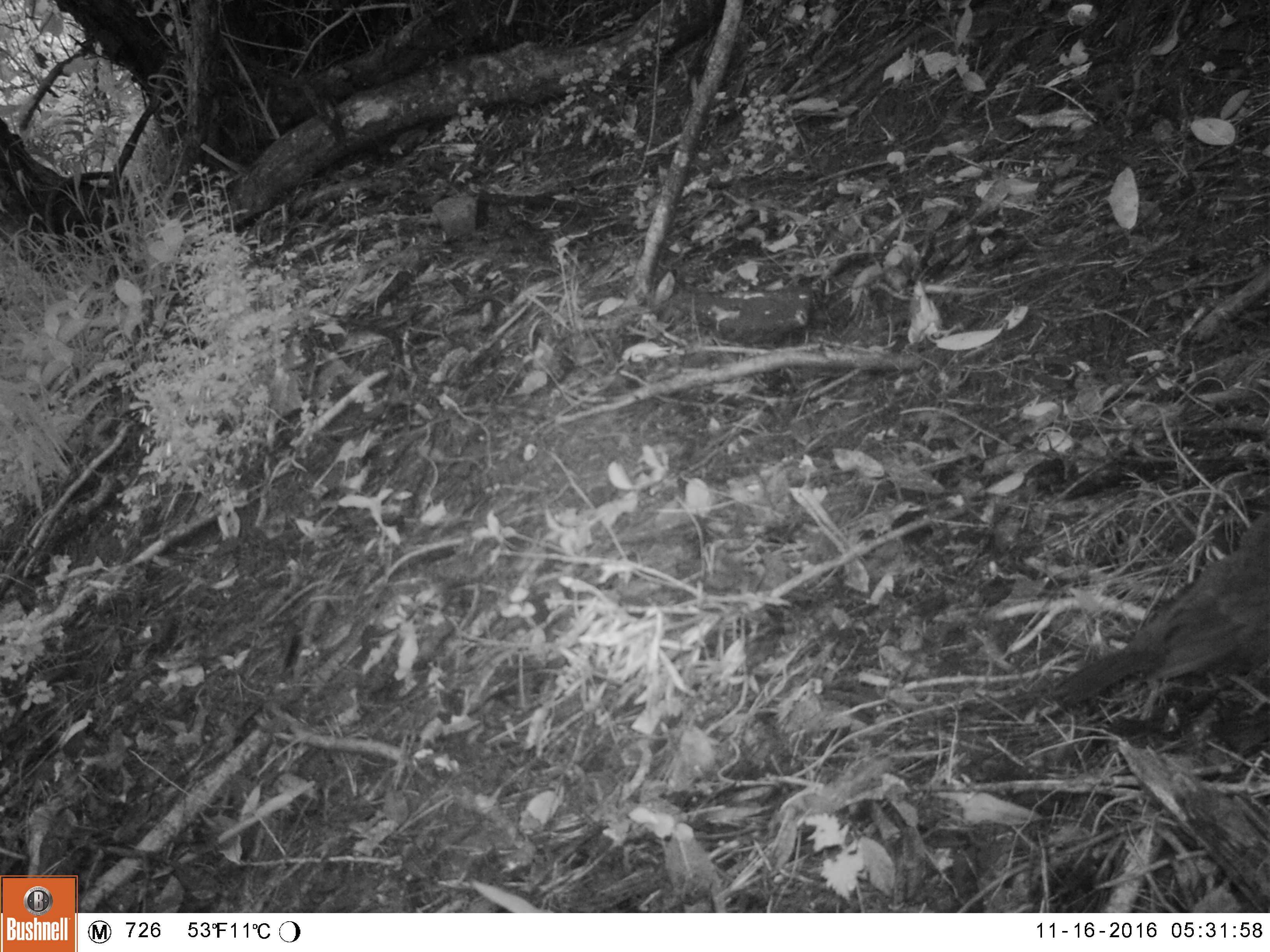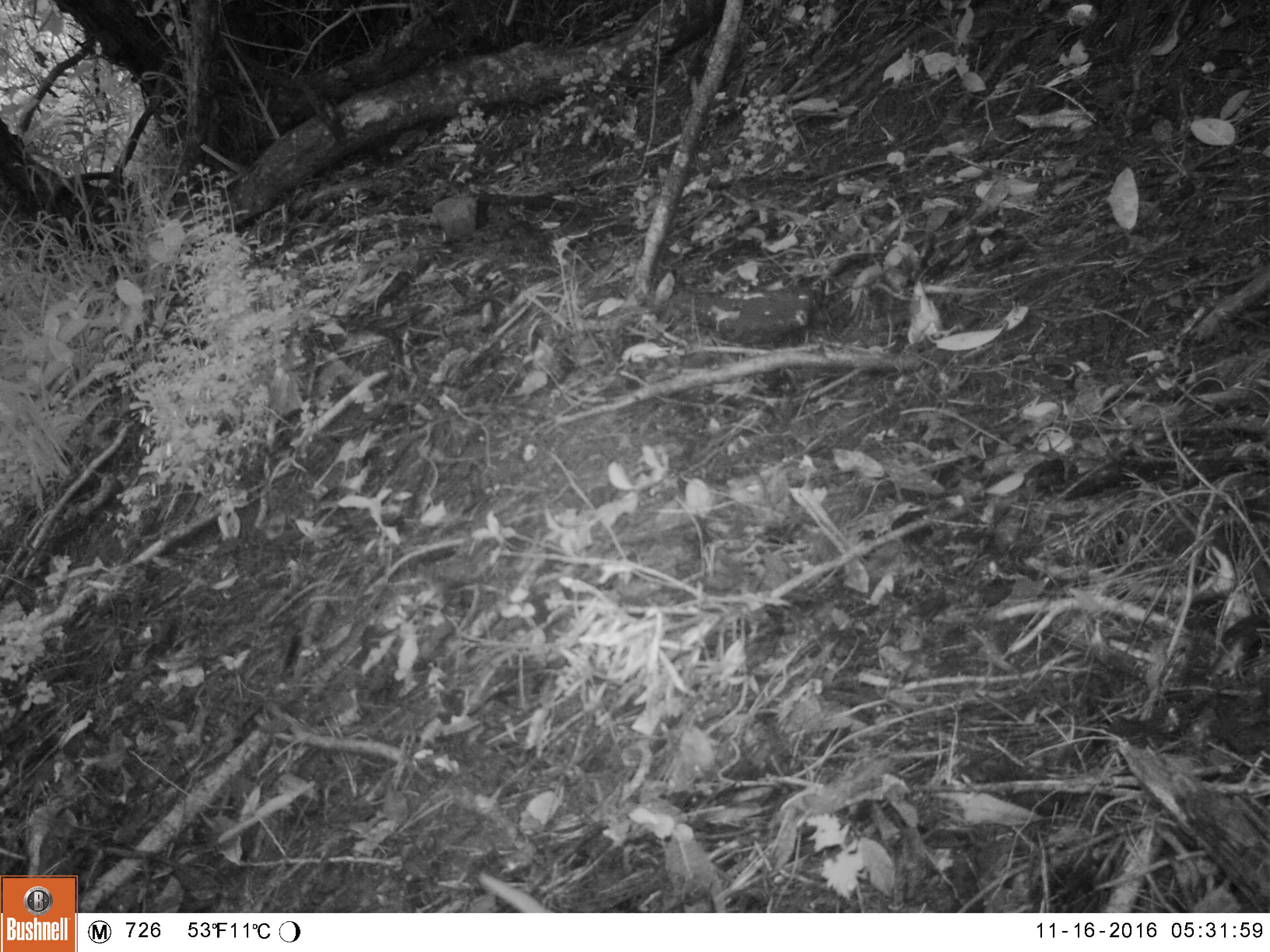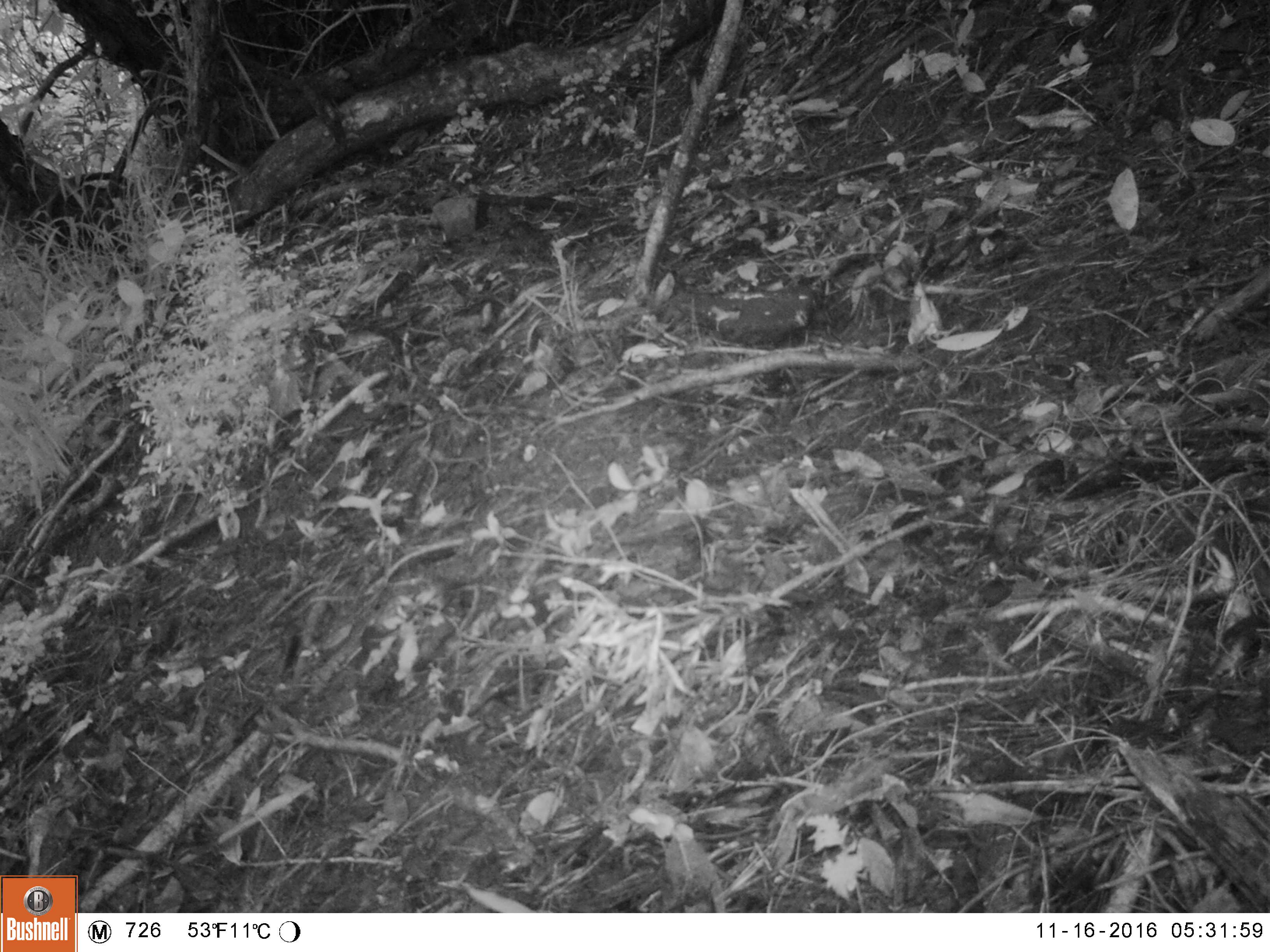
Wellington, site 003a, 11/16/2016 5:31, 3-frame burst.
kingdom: Animalia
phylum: Chordata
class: Aves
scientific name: Aves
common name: bird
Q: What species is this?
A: Bird (Aves).